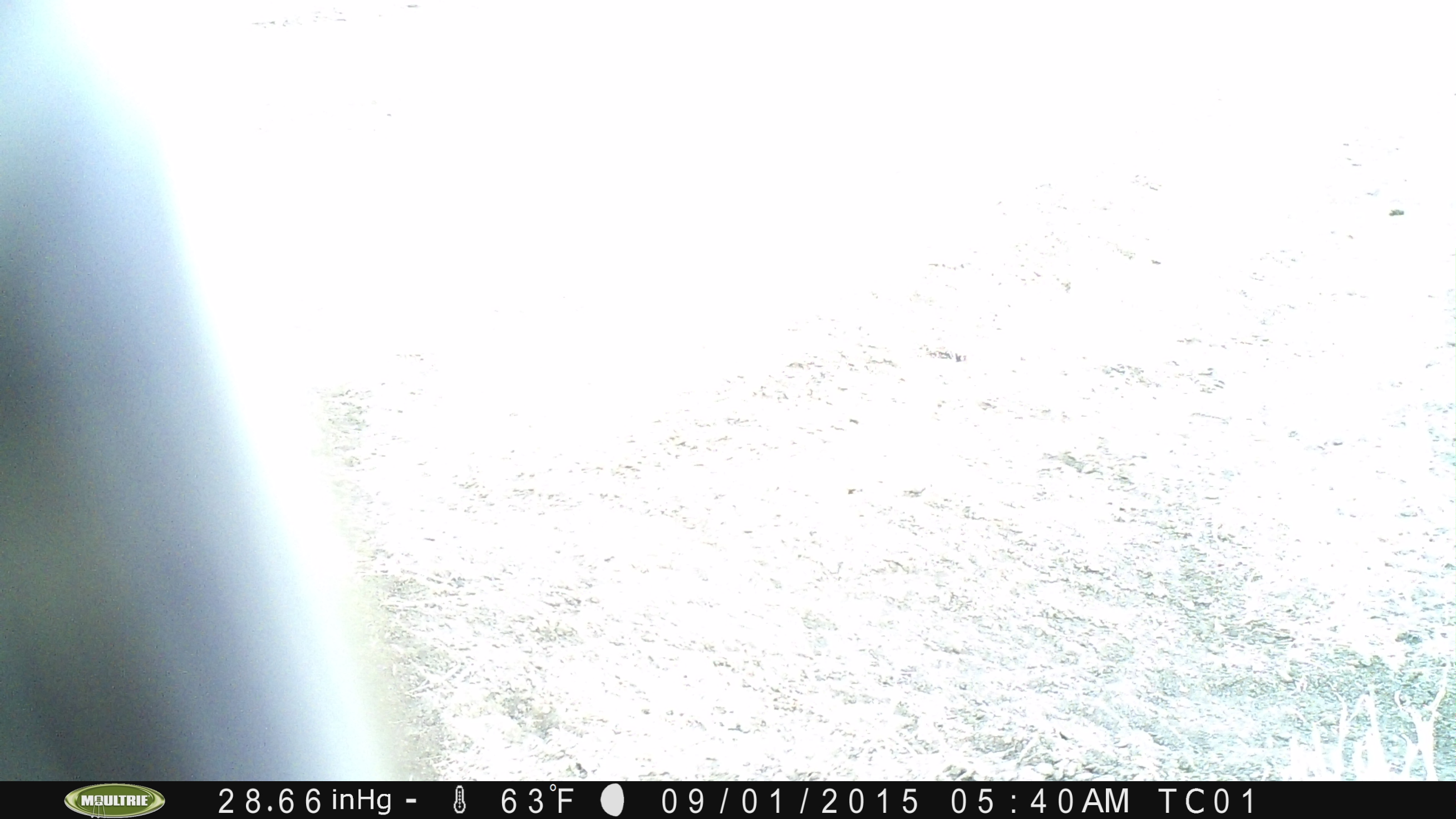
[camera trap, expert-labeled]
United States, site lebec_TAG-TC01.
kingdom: Animalia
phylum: Chordata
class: Mammalia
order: Artiodactyla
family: Bovidae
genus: Bos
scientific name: Bos taurus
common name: domestic cow